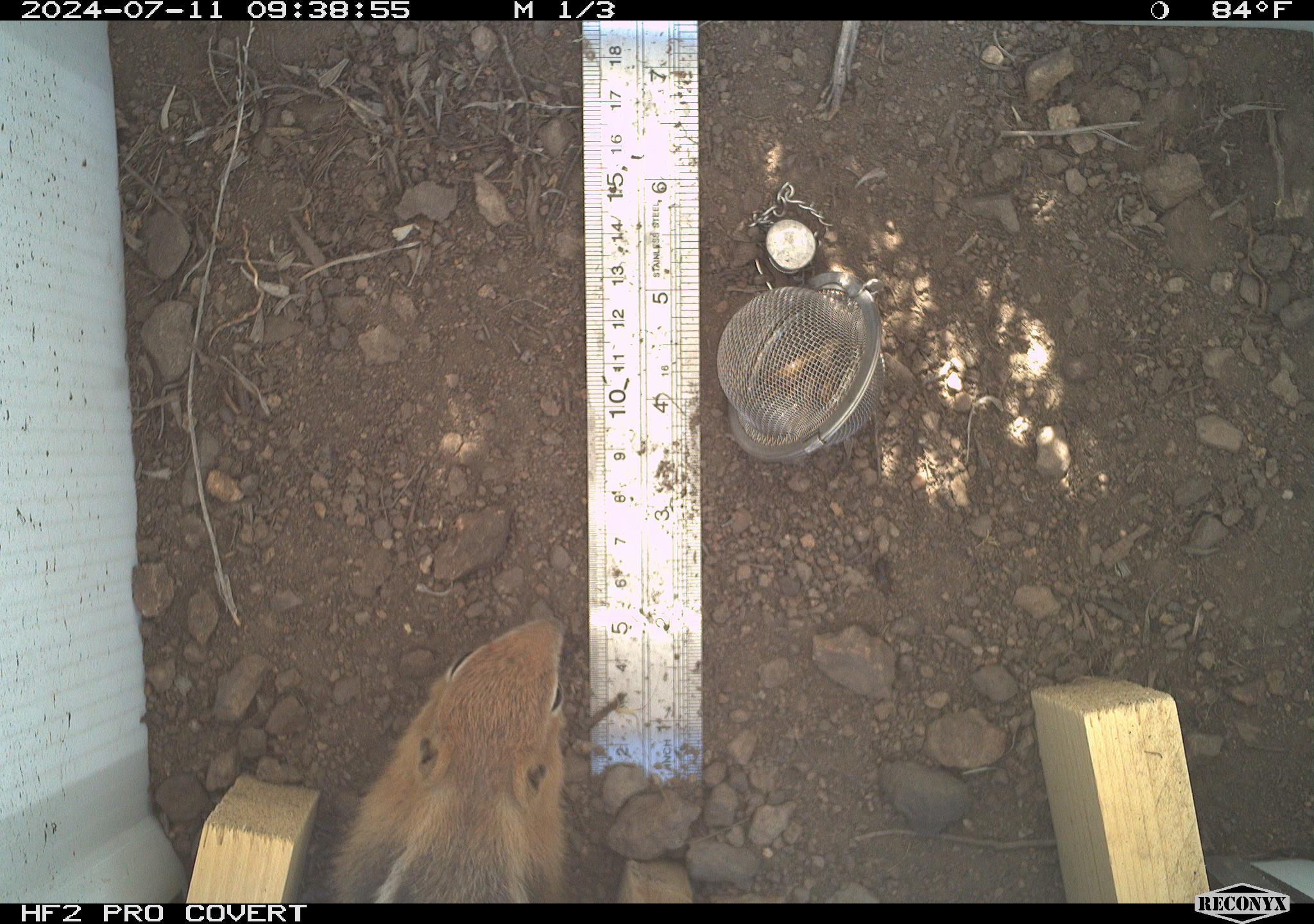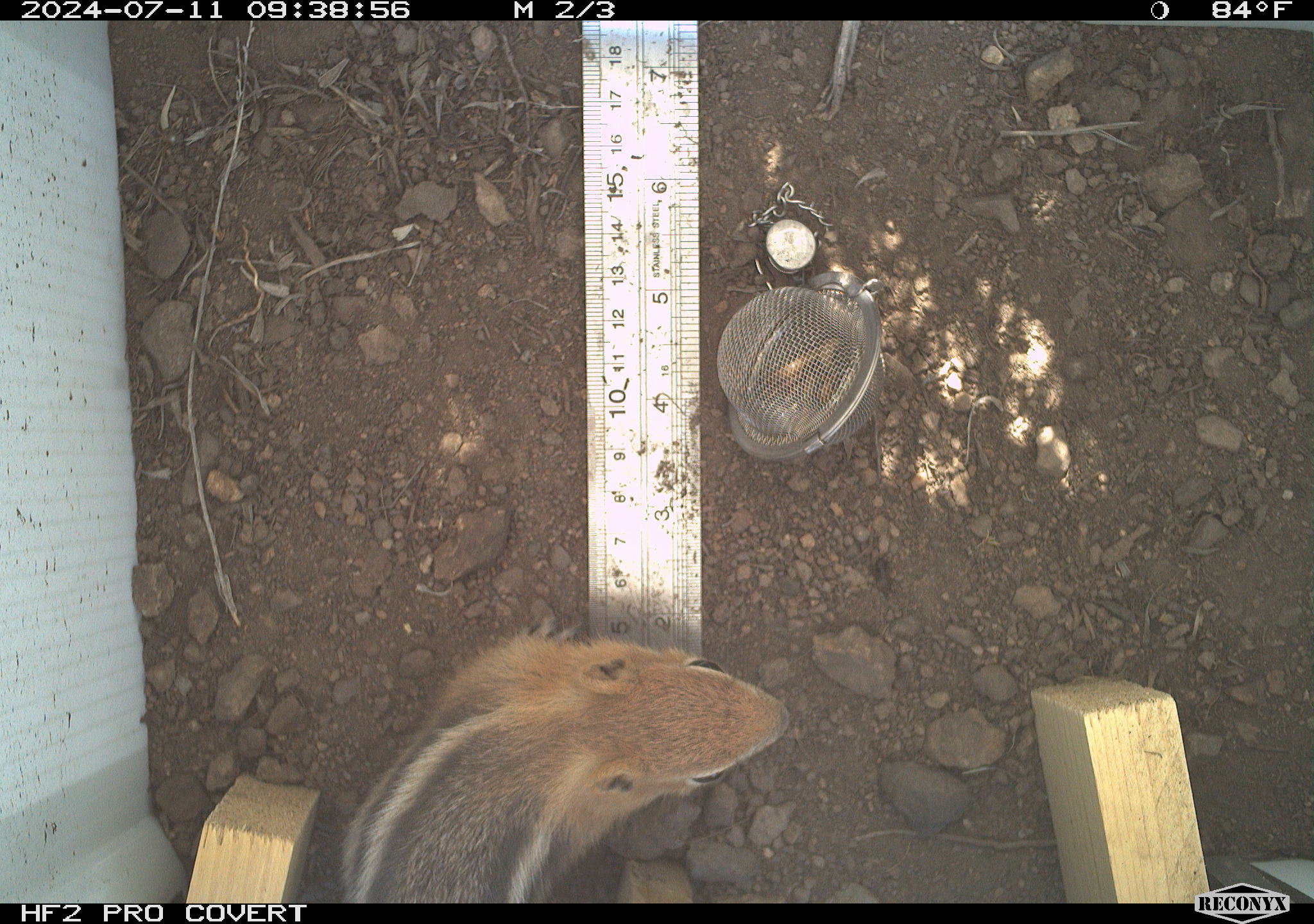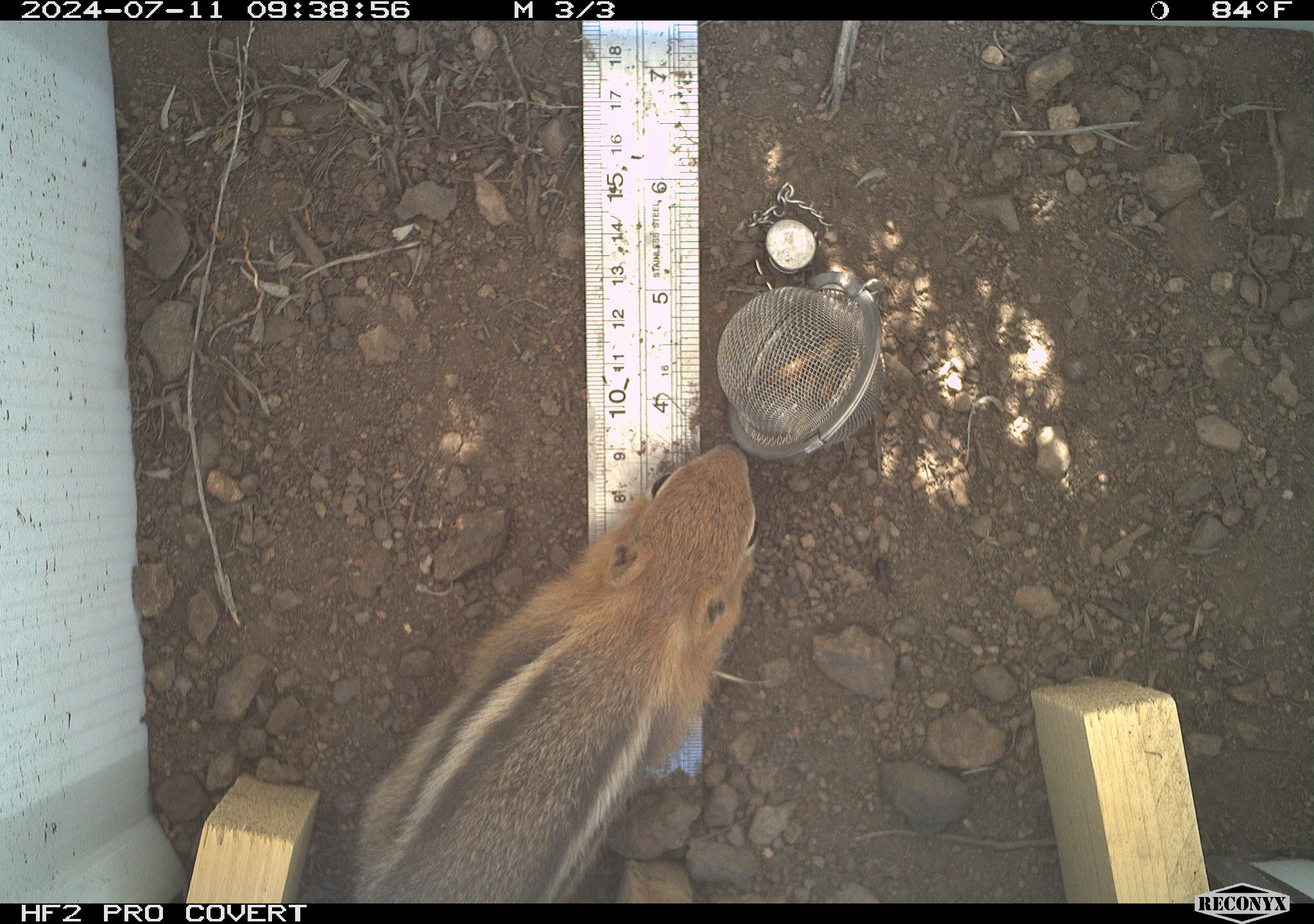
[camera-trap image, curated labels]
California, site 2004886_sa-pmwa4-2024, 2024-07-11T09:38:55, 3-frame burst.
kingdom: Animalia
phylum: Chordata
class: Mammalia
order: Rodentia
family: Sciuridae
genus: Callospermophilus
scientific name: Callospermophilus lateralis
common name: golden mantled ground squirrel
Golden mantled ground squirrel (Callospermophilus lateralis).